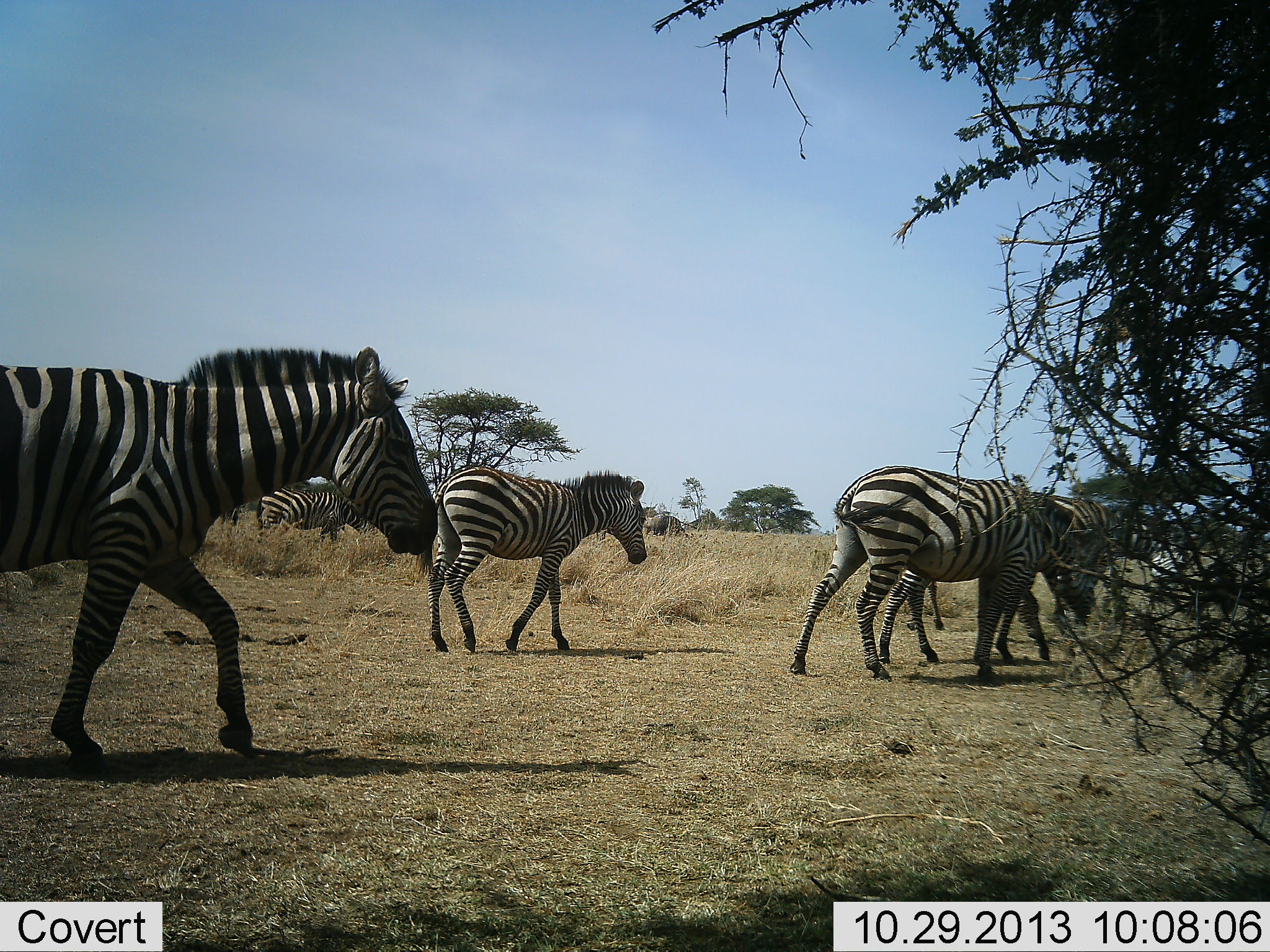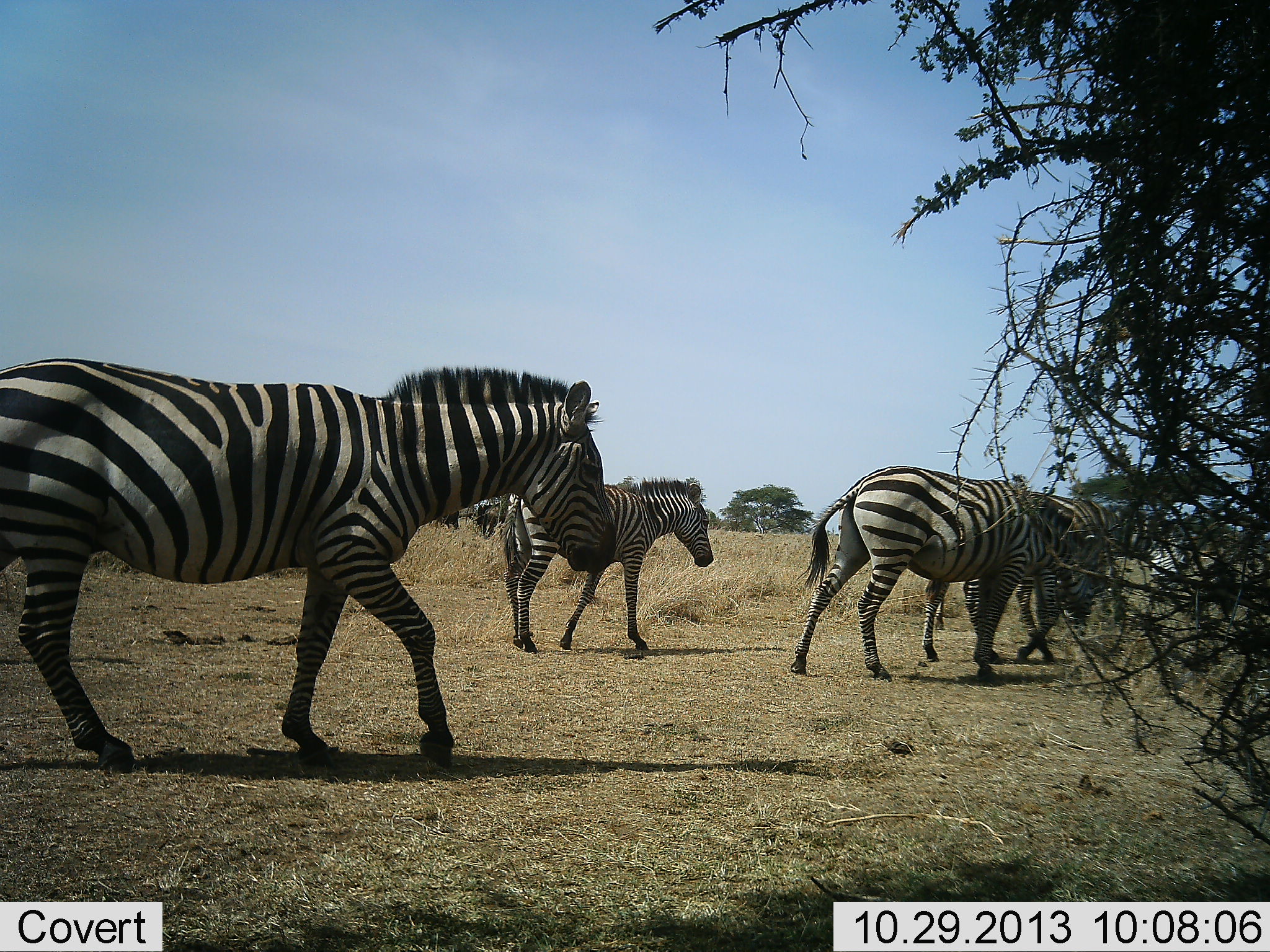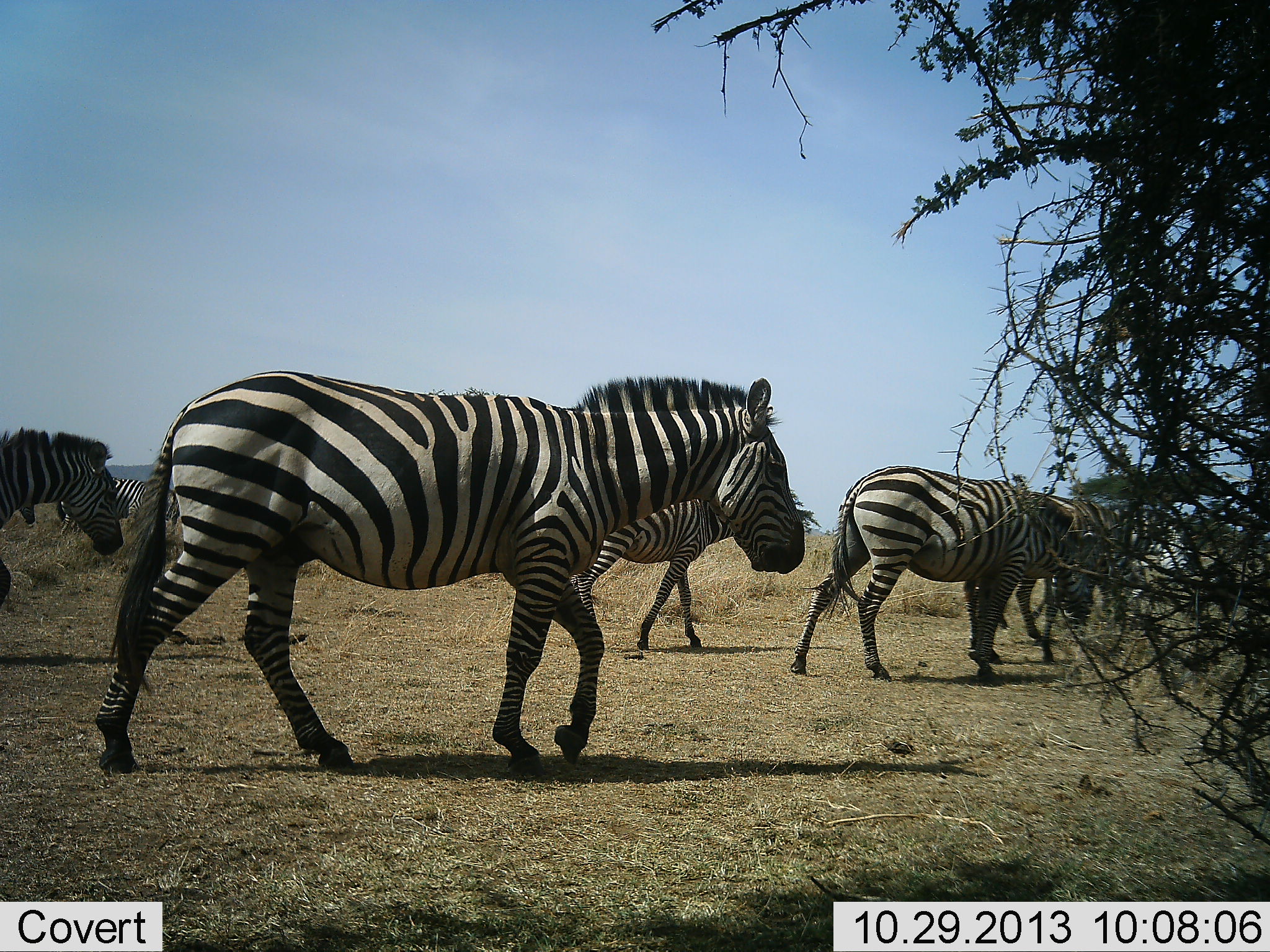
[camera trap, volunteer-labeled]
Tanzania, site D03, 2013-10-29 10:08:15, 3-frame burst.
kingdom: Animalia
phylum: Chordata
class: Mammalia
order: Perissodactyla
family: Equidae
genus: Equus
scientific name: Equus quagga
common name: plains zebra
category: zebra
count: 8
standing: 9%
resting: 0%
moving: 100%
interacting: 0%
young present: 9%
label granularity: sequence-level